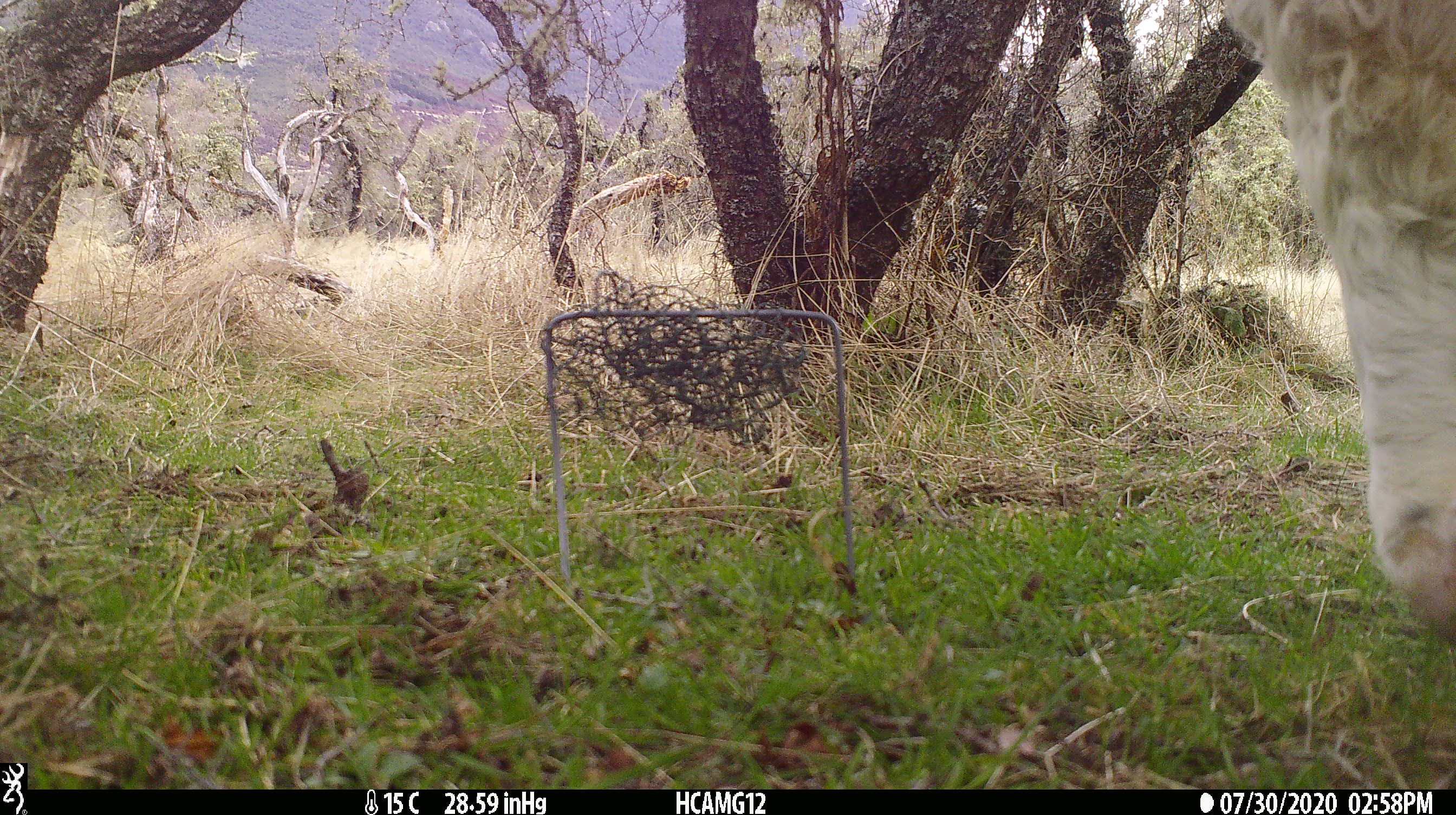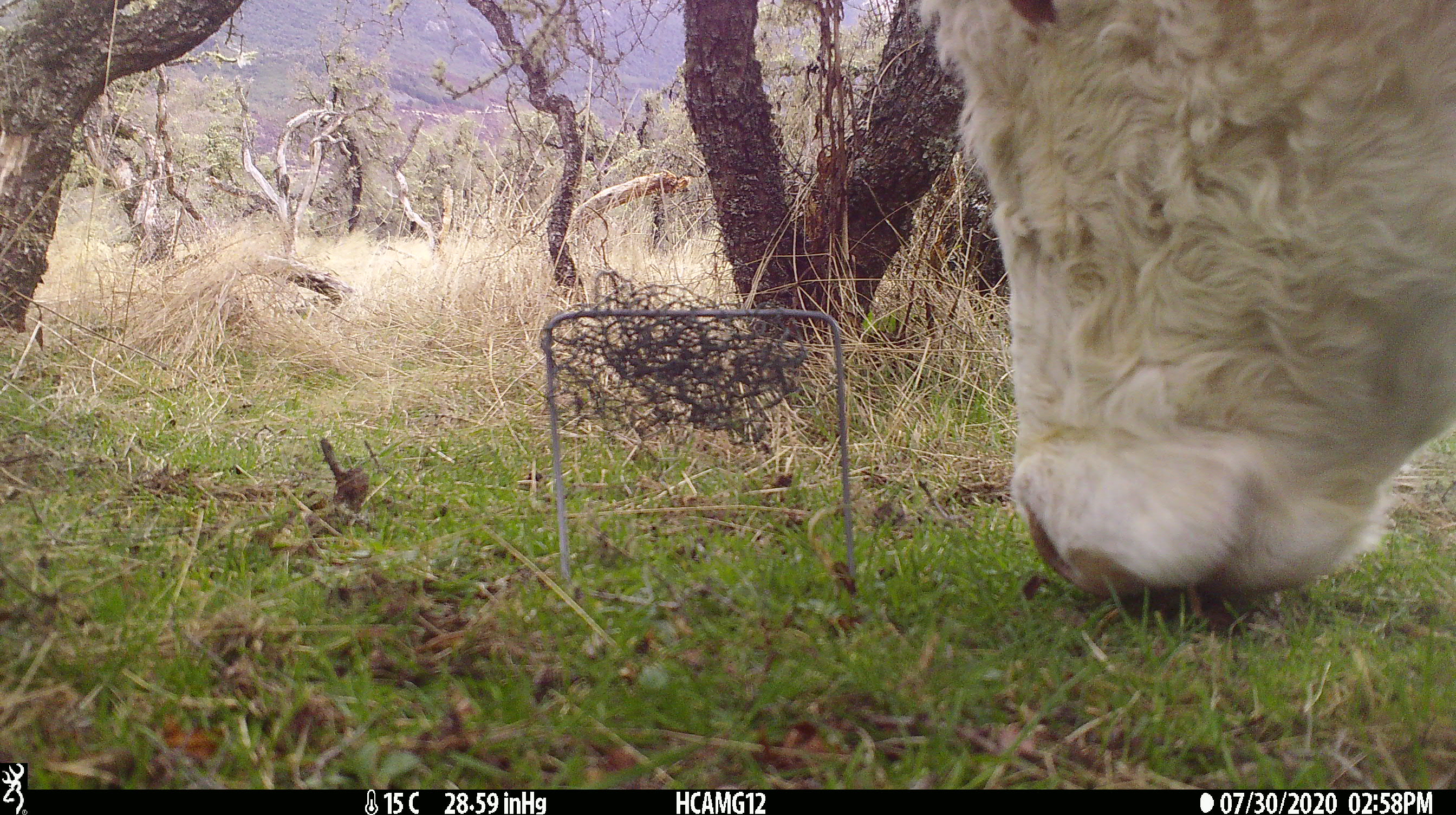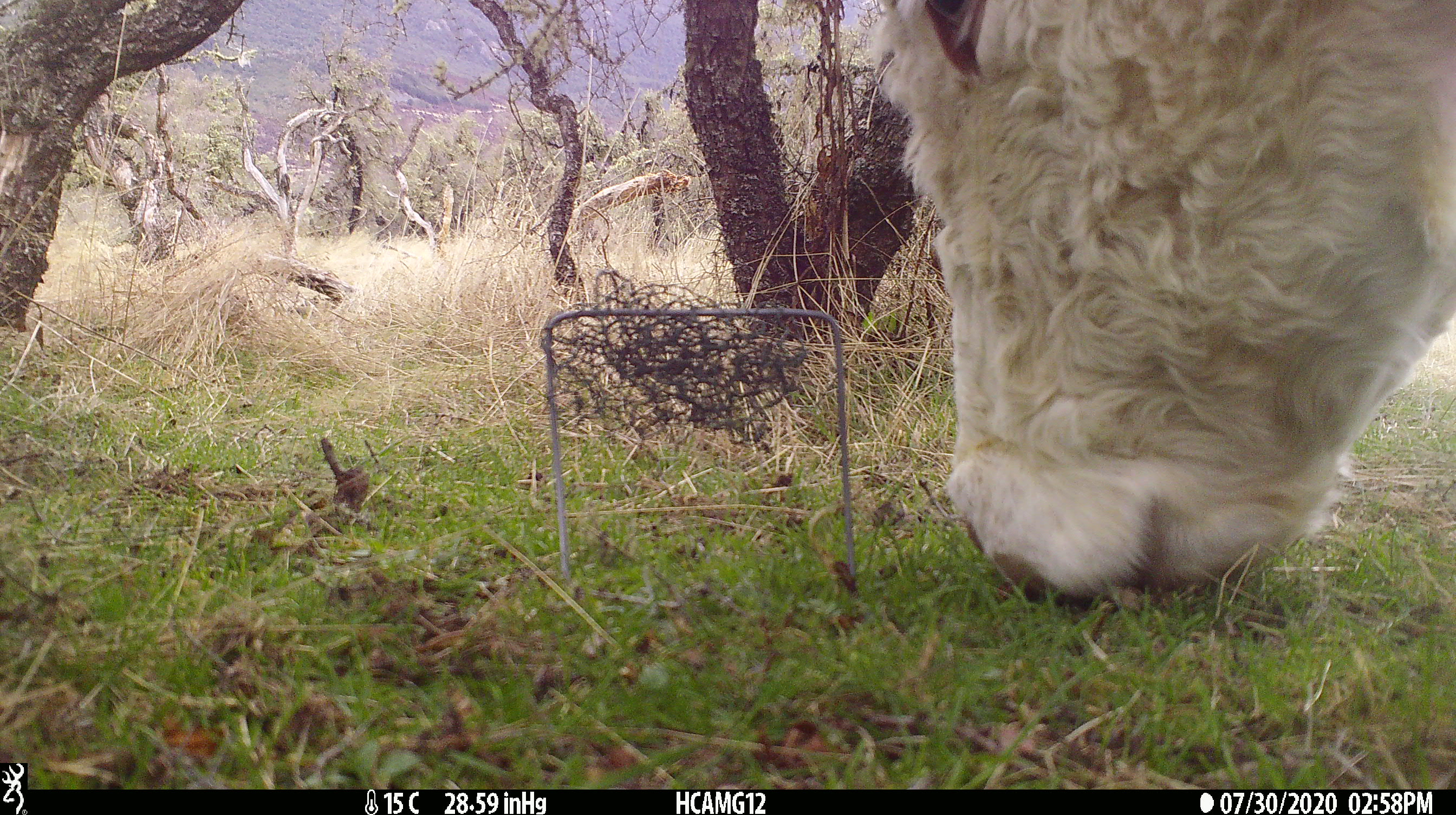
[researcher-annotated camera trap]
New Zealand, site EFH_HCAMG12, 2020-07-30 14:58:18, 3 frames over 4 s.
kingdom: Animalia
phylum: Chordata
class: Mammalia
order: Artiodactyla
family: Bovidae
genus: Bos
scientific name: Bos taurus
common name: domestic cow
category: cow